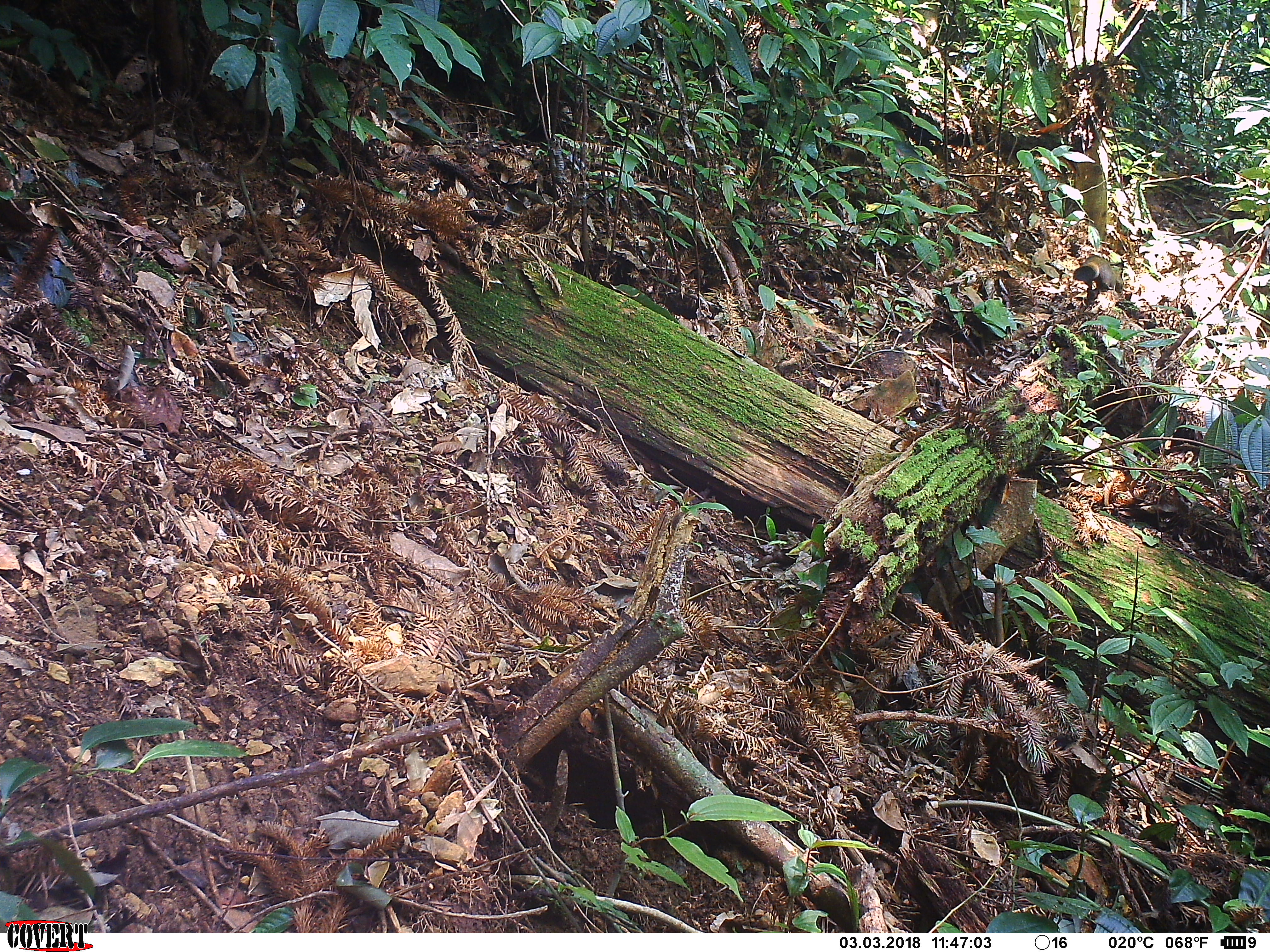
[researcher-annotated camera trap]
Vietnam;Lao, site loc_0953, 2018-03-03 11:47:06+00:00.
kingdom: Animalia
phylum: Chordata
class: Mammalia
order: Rodentia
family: Sciuridae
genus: Sciurus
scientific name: Sciurus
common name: squirrel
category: unidentified squirrel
Unidentified squirrel (squirrel) (Sciurus). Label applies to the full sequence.